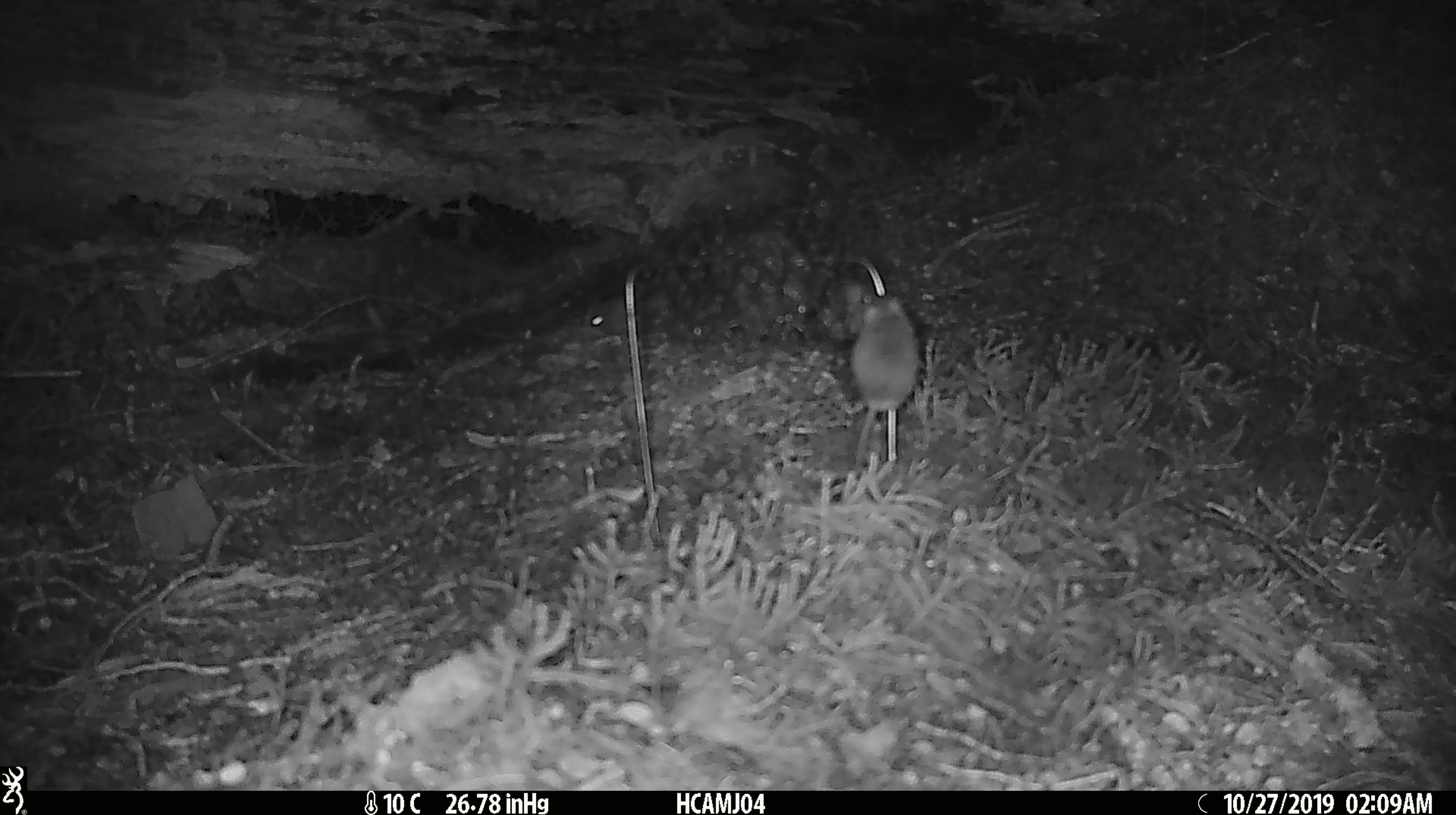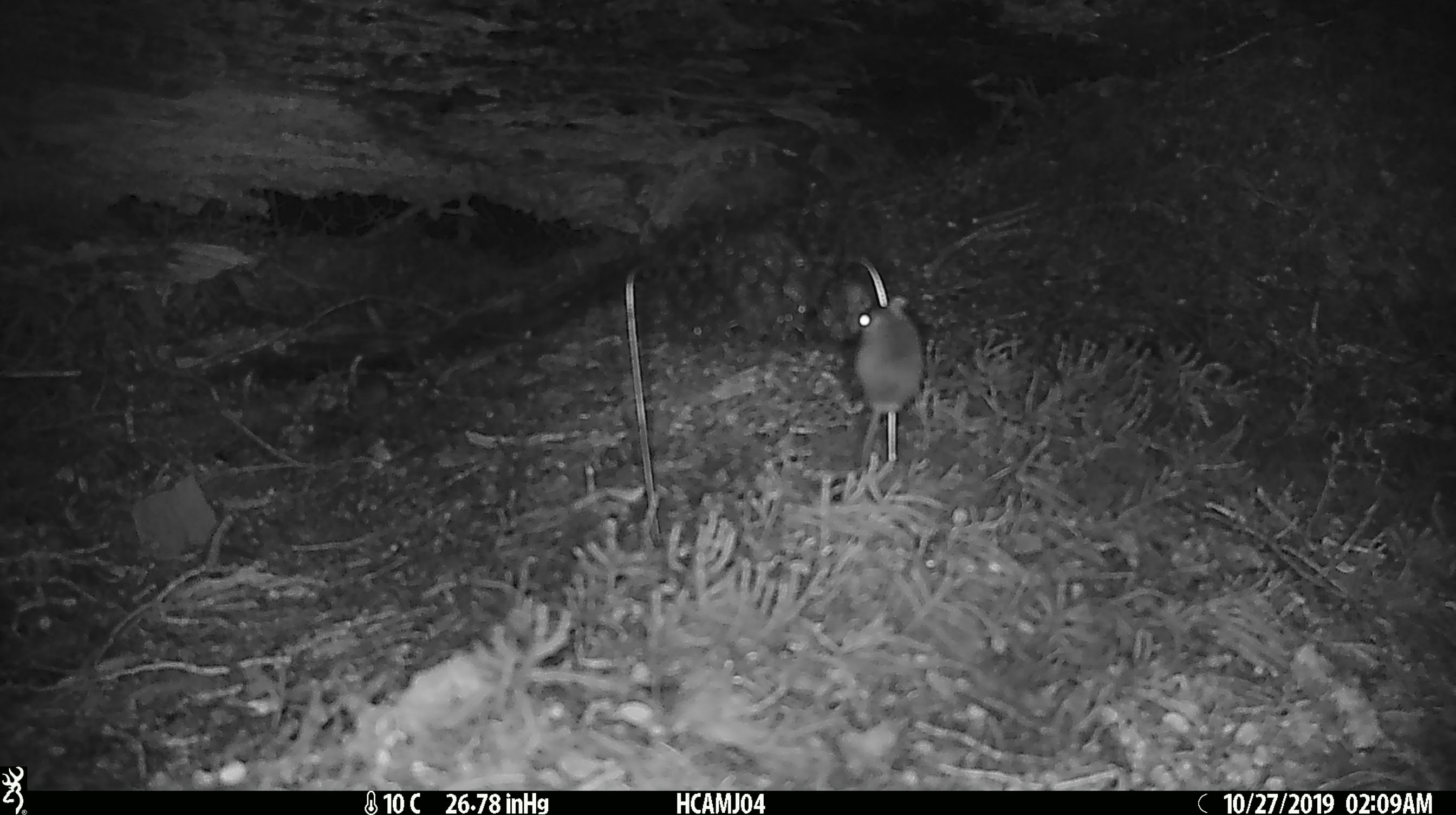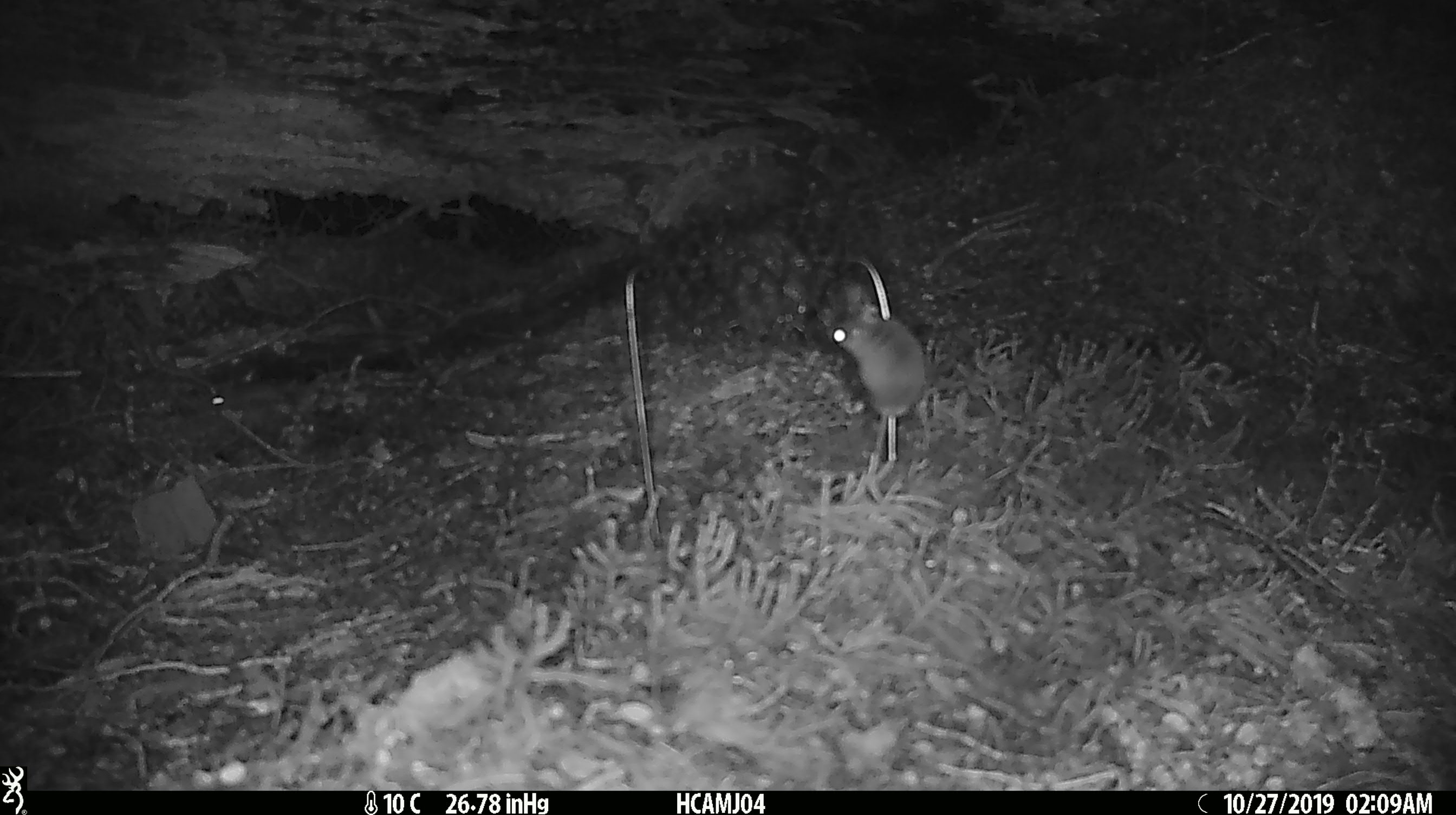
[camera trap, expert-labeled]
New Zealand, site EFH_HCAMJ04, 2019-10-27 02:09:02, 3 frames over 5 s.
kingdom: Animalia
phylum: Chordata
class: Mammalia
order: Rodentia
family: Muridae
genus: Mus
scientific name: Mus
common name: mouse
Mouse (Mus).